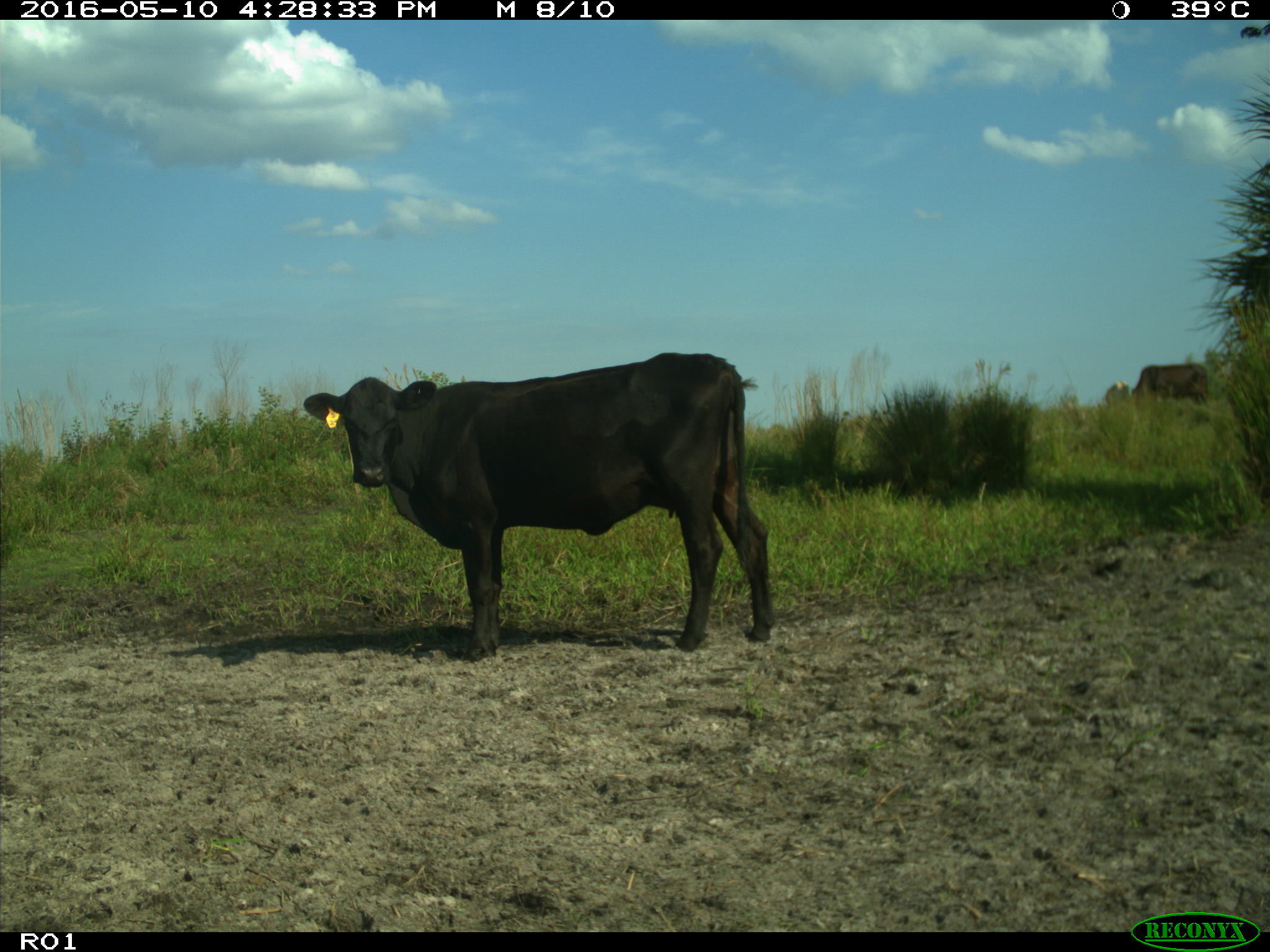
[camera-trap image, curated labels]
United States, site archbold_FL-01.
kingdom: Animalia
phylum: Chordata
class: Mammalia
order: Artiodactyla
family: Bovidae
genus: Bos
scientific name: Bos taurus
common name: domestic cow